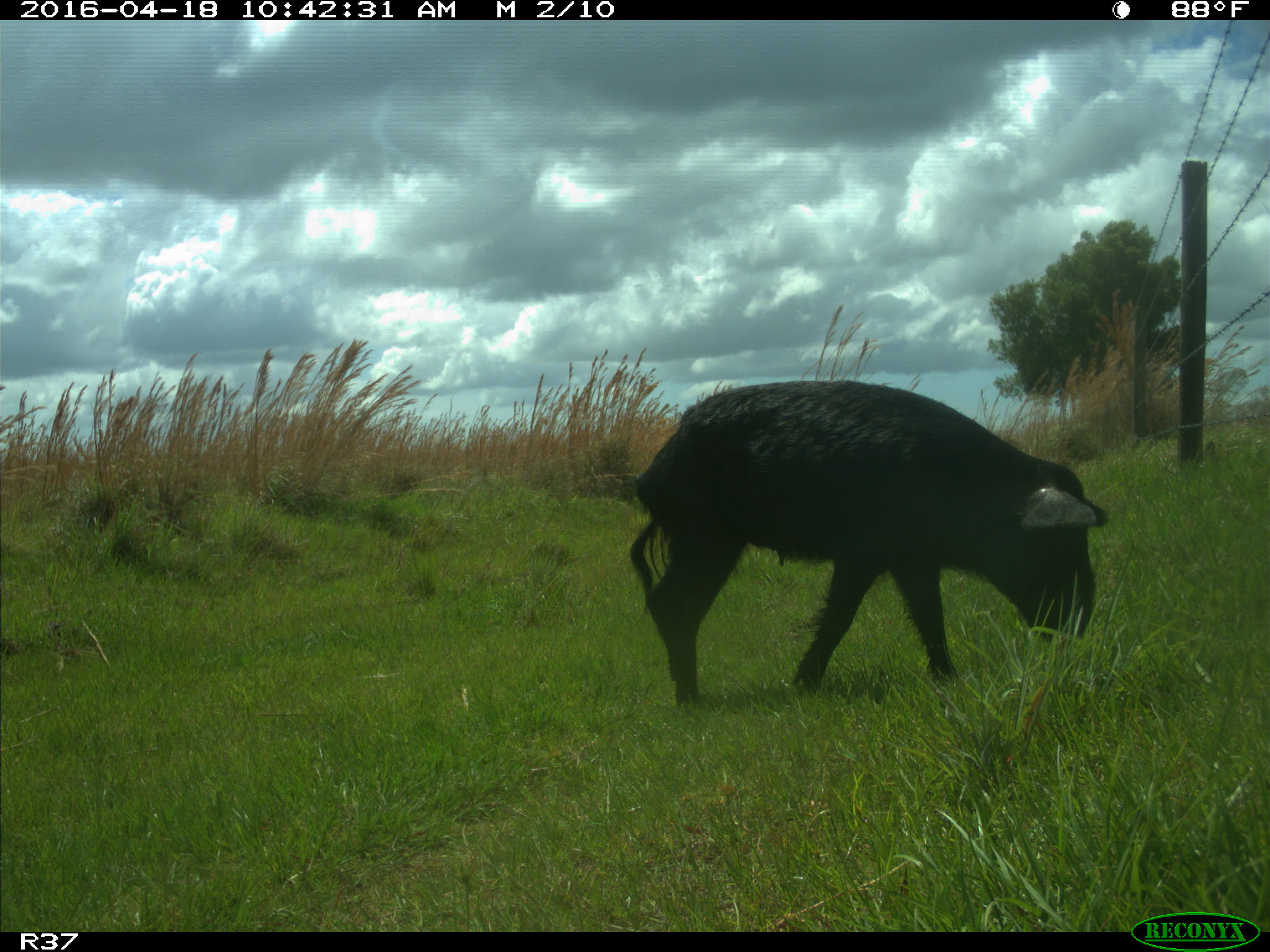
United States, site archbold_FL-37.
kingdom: Animalia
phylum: Chordata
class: Mammalia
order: Artiodactyla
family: Suidae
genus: Sus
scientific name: Sus scrofa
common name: wild boar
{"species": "Sus scrofa (wild boar)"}